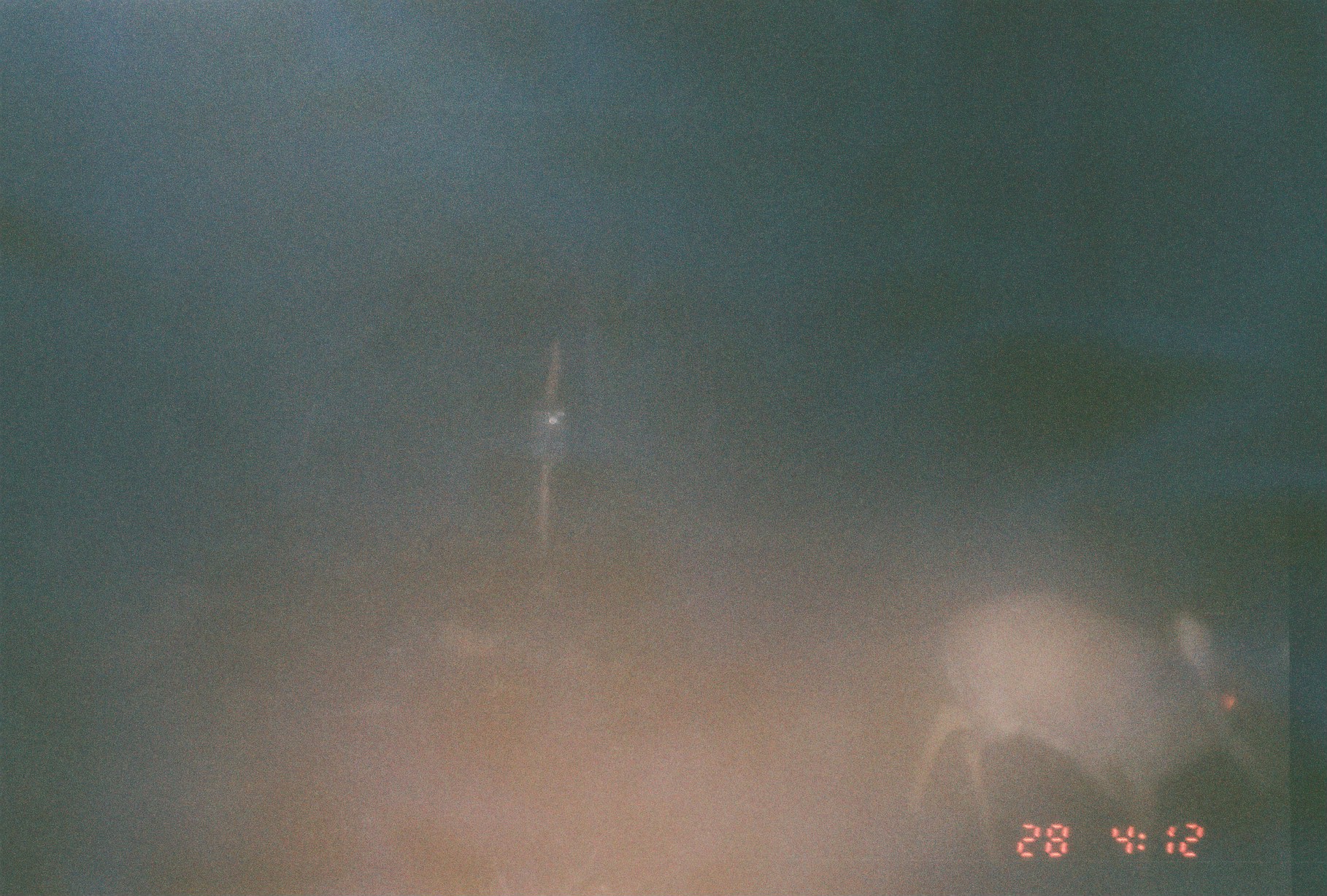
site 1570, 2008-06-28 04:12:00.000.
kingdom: Animalia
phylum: Chordata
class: Mammalia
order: Artiodactyla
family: Bovidae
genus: Madoqua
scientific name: Madoqua guentheri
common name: günther's dik-dik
Madoqua guentheri (günther's dik-dik), count 1.